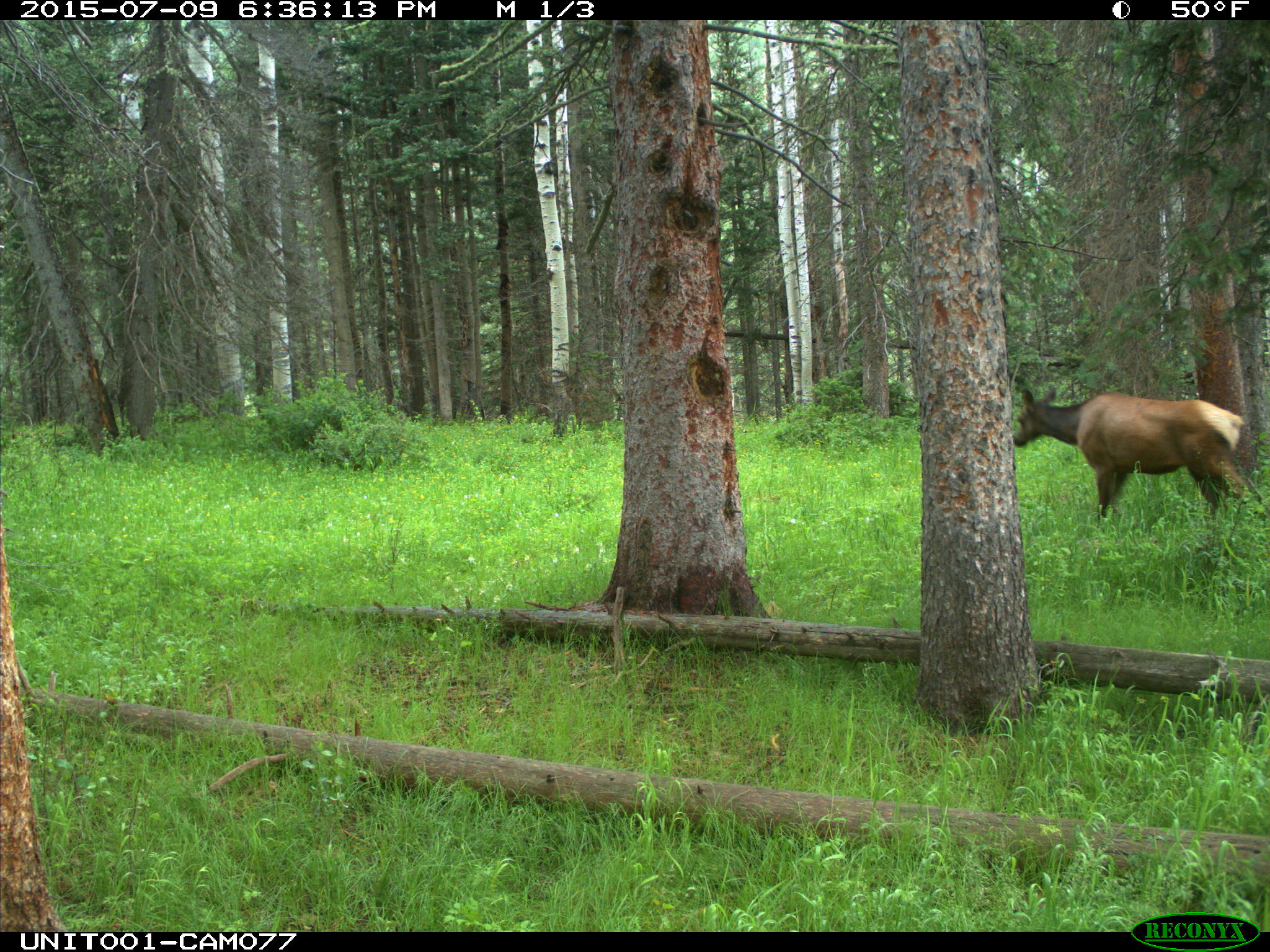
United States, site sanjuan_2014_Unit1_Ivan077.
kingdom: Animalia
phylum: Chordata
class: Mammalia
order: Artiodactyla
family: Cervidae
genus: Cervus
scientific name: Cervus elaphus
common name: red deer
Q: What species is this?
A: Cervus elaphus (red deer).